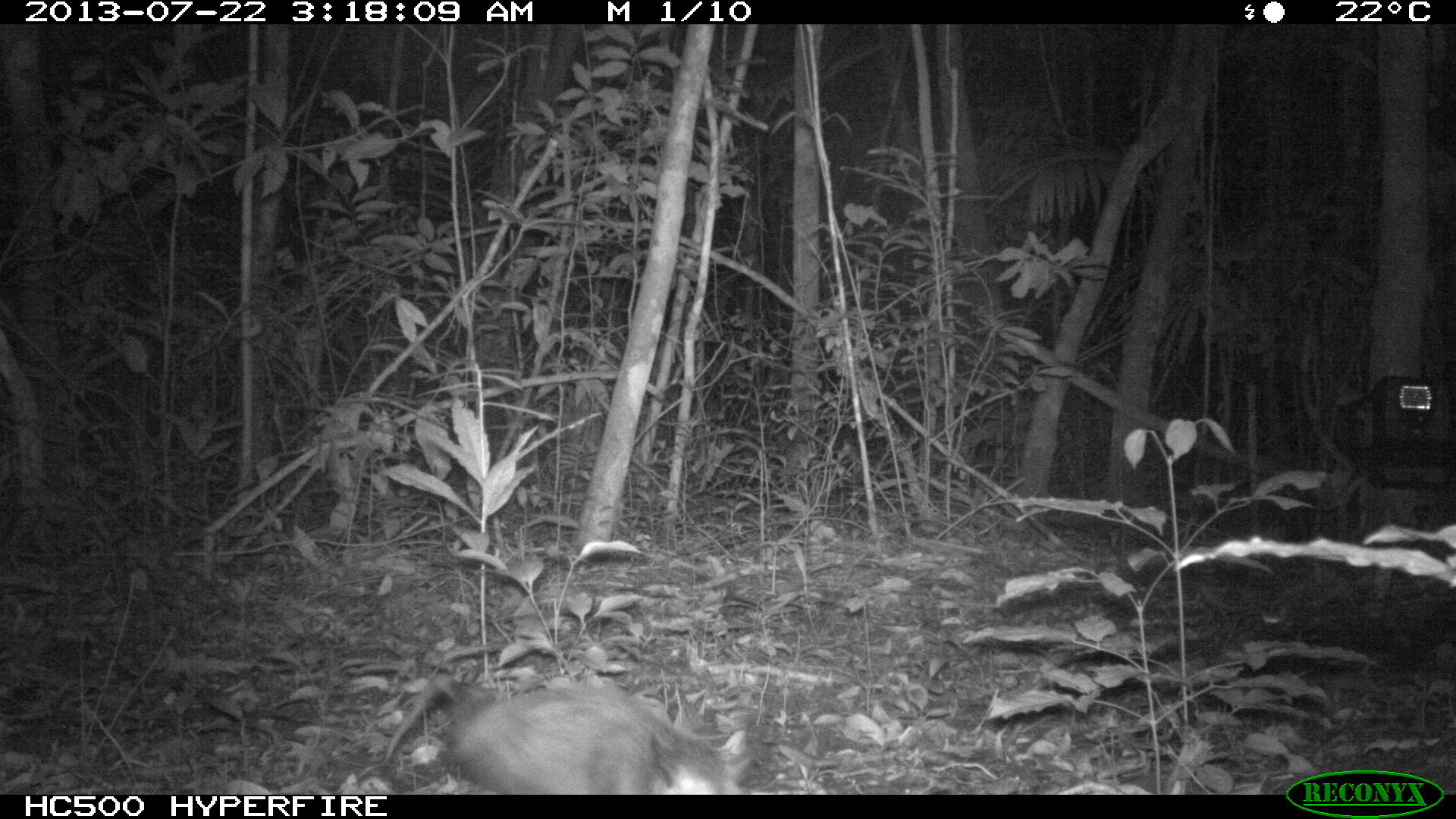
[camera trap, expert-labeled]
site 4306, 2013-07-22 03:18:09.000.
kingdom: Animalia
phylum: Chordata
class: Mammalia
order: Didelphimorphia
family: Didelphidae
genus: Didelphis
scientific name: Didelphis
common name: american opossums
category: didelphis sp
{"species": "didelphis sp (american opossums) (Didelphis)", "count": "1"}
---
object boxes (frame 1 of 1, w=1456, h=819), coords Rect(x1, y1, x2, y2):
didelphis sp: Rect(449, 683, 738, 795)